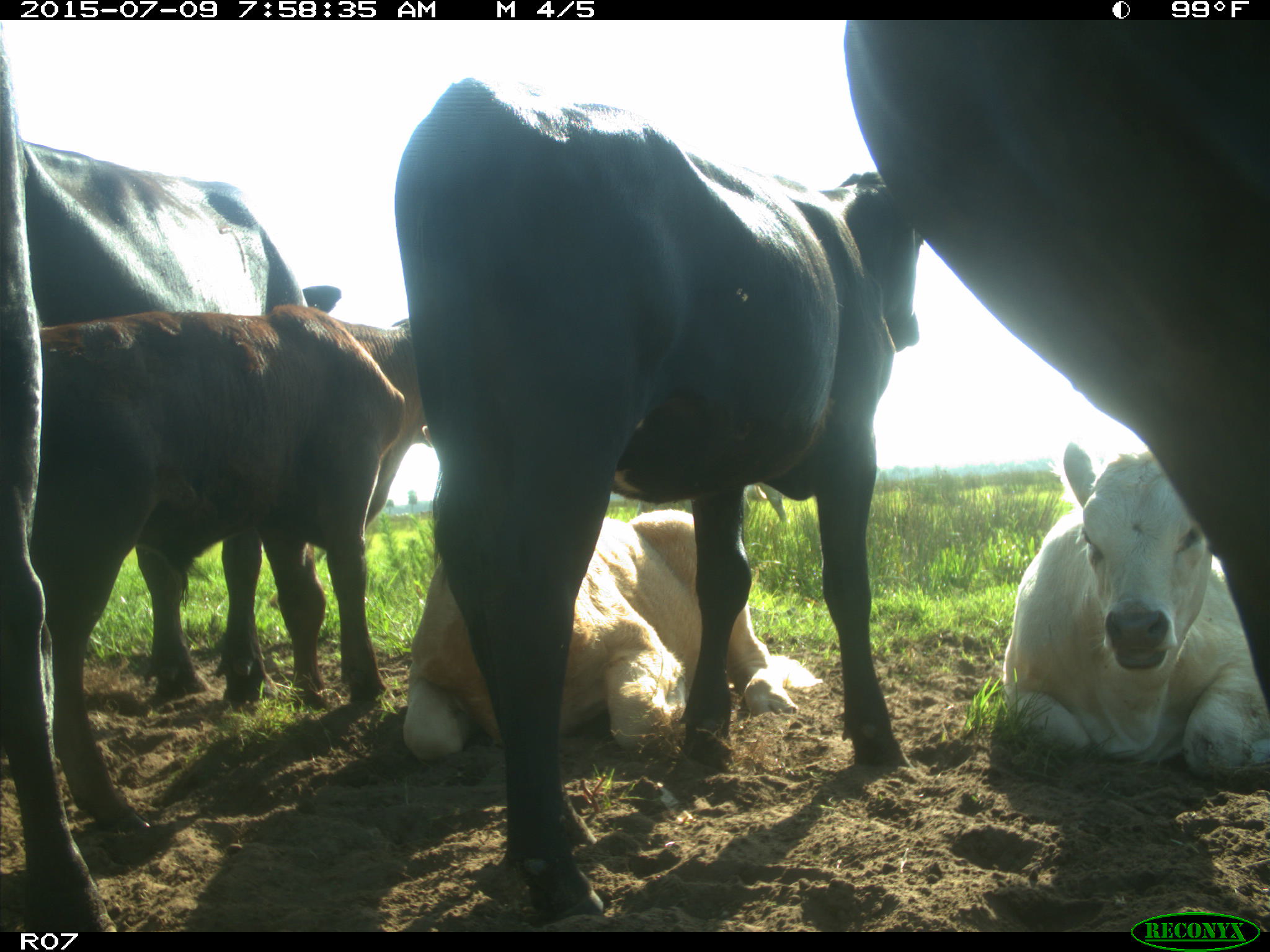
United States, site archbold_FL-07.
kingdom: Animalia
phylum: Chordata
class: Mammalia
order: Artiodactyla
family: Bovidae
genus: Bos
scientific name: Bos taurus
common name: domestic cow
Bos taurus (domestic cow).